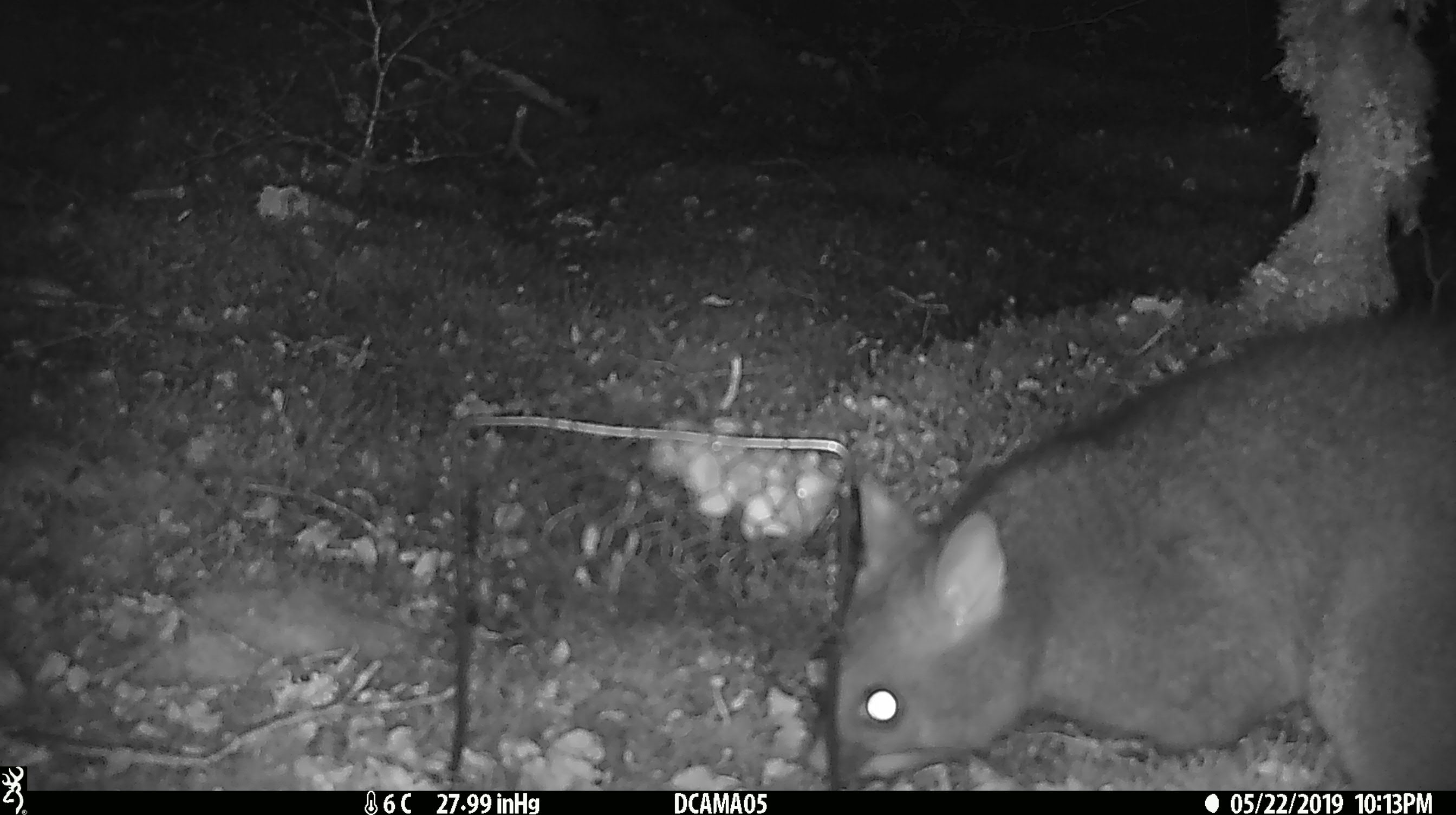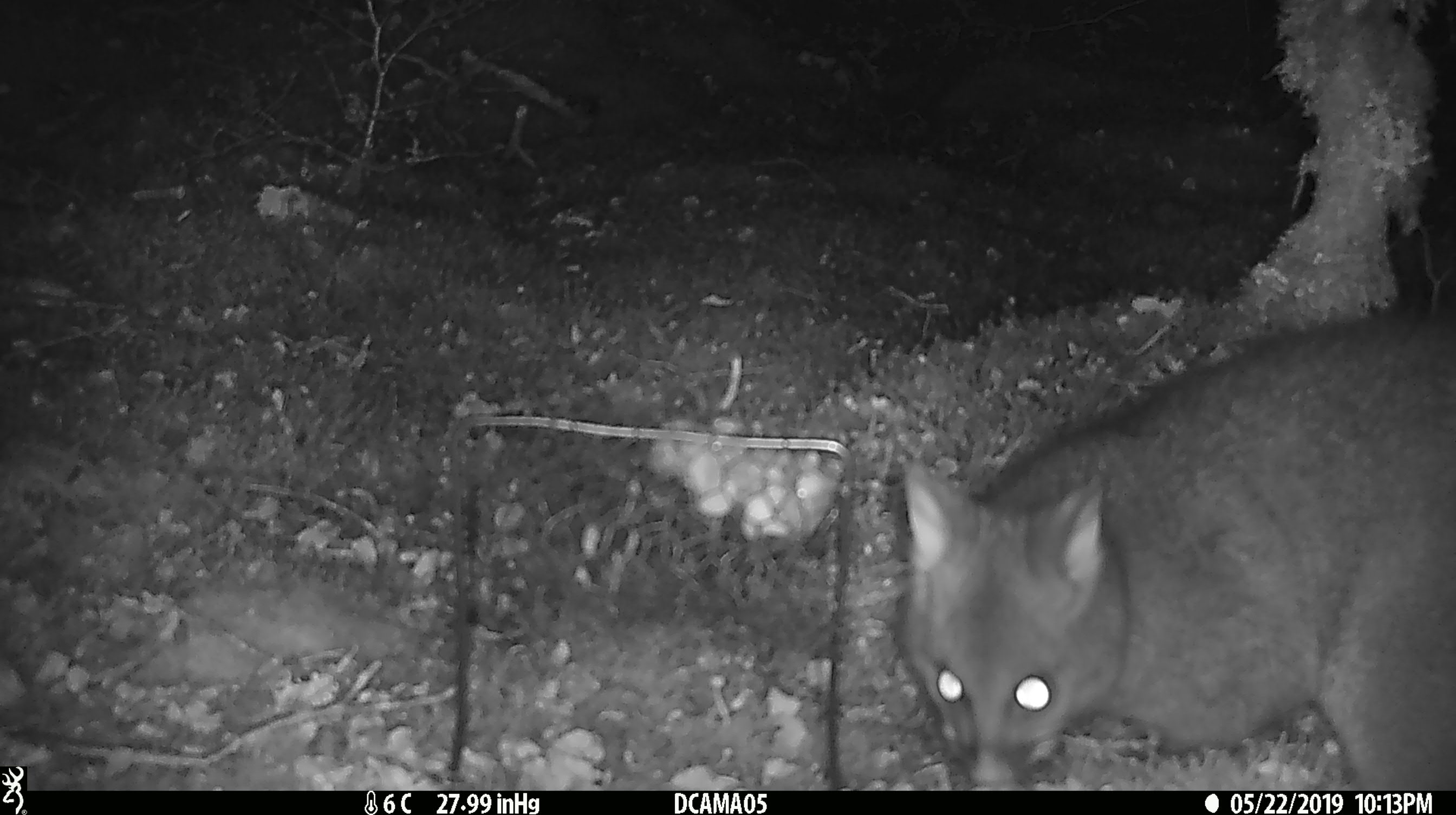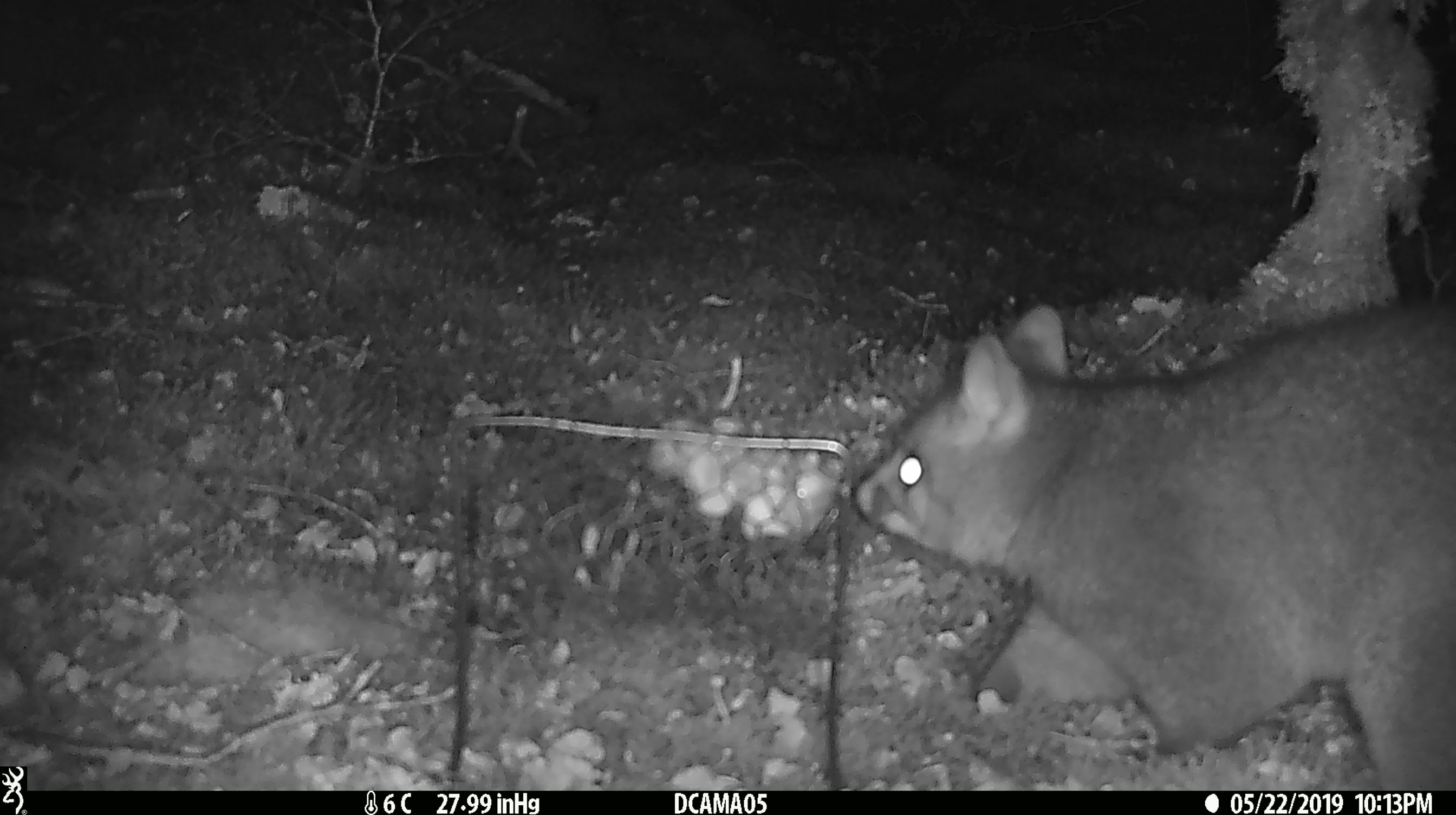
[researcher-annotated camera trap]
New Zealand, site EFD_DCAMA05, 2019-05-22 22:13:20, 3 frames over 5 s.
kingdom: Animalia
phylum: Chordata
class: Mammalia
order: Diprotodontia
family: Phalangeridae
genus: Trichosurus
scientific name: Trichosurus vulpecula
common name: common brushtail possum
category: possum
Possum (common brushtail possum) (Trichosurus vulpecula).